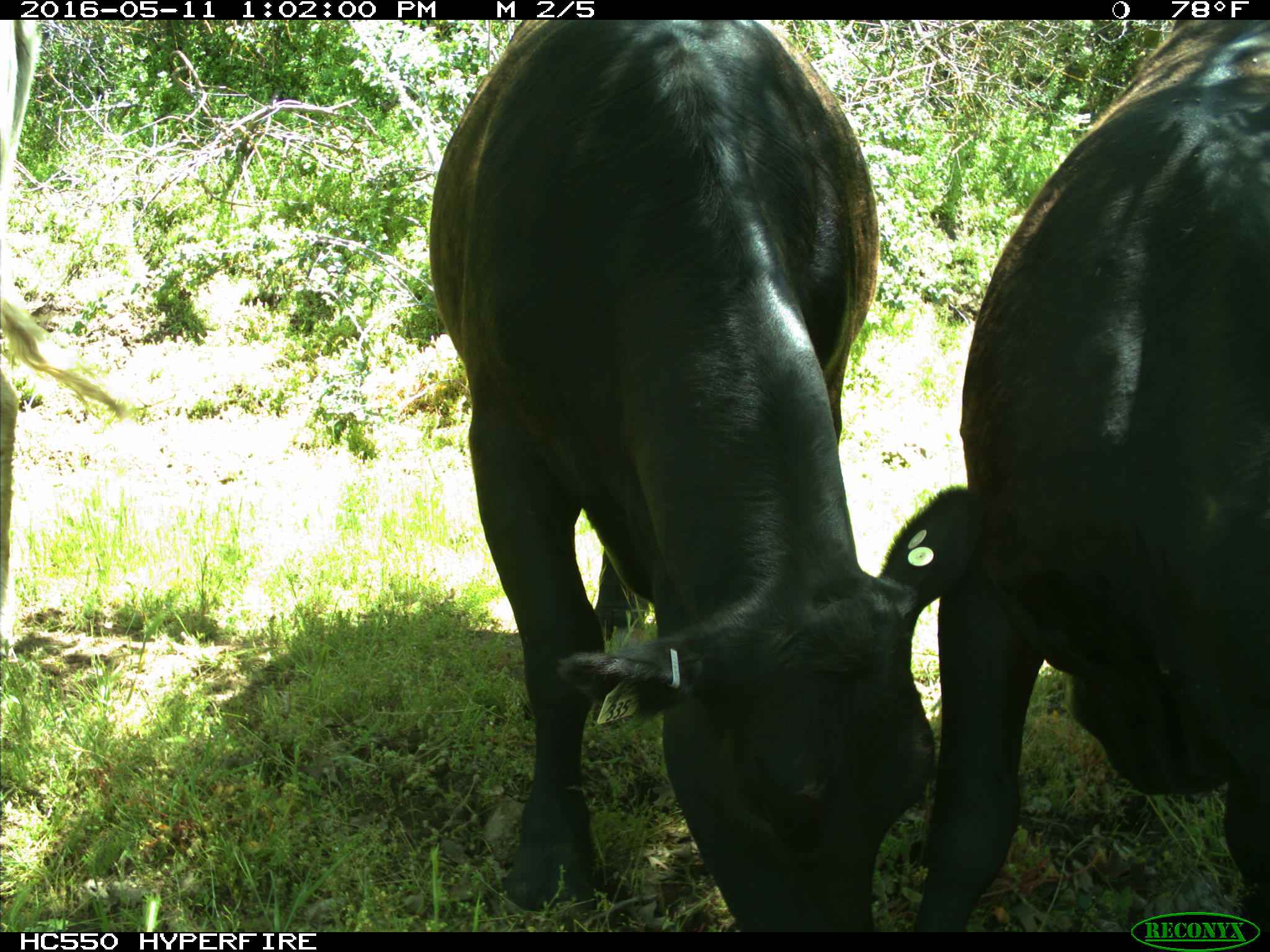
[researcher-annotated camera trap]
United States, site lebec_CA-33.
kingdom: Animalia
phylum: Chordata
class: Mammalia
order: Artiodactyla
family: Bovidae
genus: Bos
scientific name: Bos taurus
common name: domestic cow